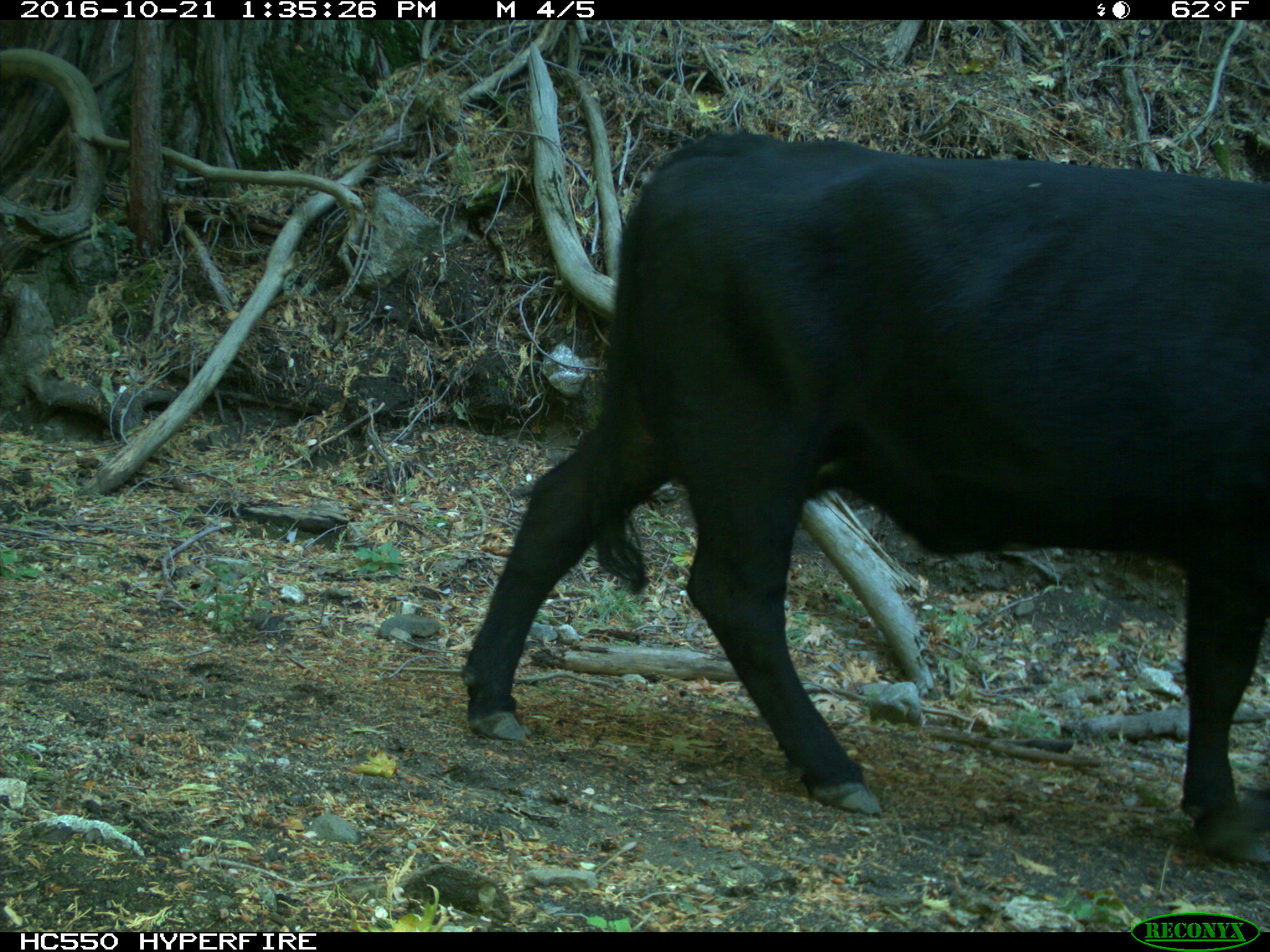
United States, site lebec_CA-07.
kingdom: Animalia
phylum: Chordata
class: Mammalia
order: Artiodactyla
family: Bovidae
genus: Bos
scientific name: Bos taurus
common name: domestic cow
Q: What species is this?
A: Bos taurus (domestic cow).